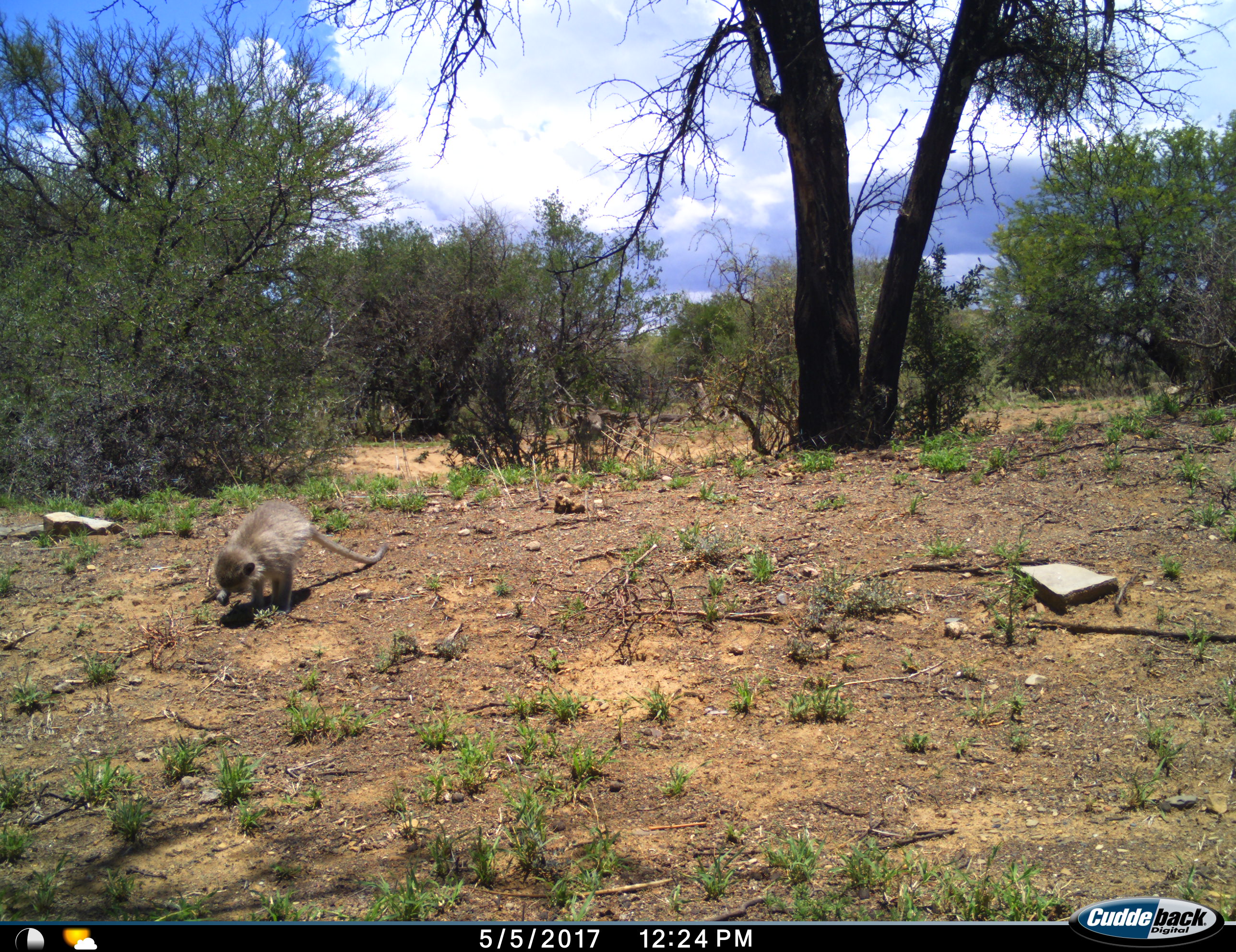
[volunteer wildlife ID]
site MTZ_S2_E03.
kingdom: Animalia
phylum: Chordata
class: Mammalia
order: Primates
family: Cercopithecidae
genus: Chlorocebus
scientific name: Chlorocebus pygerythrus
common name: vervet monkey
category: monkeyvervet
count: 1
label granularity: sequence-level